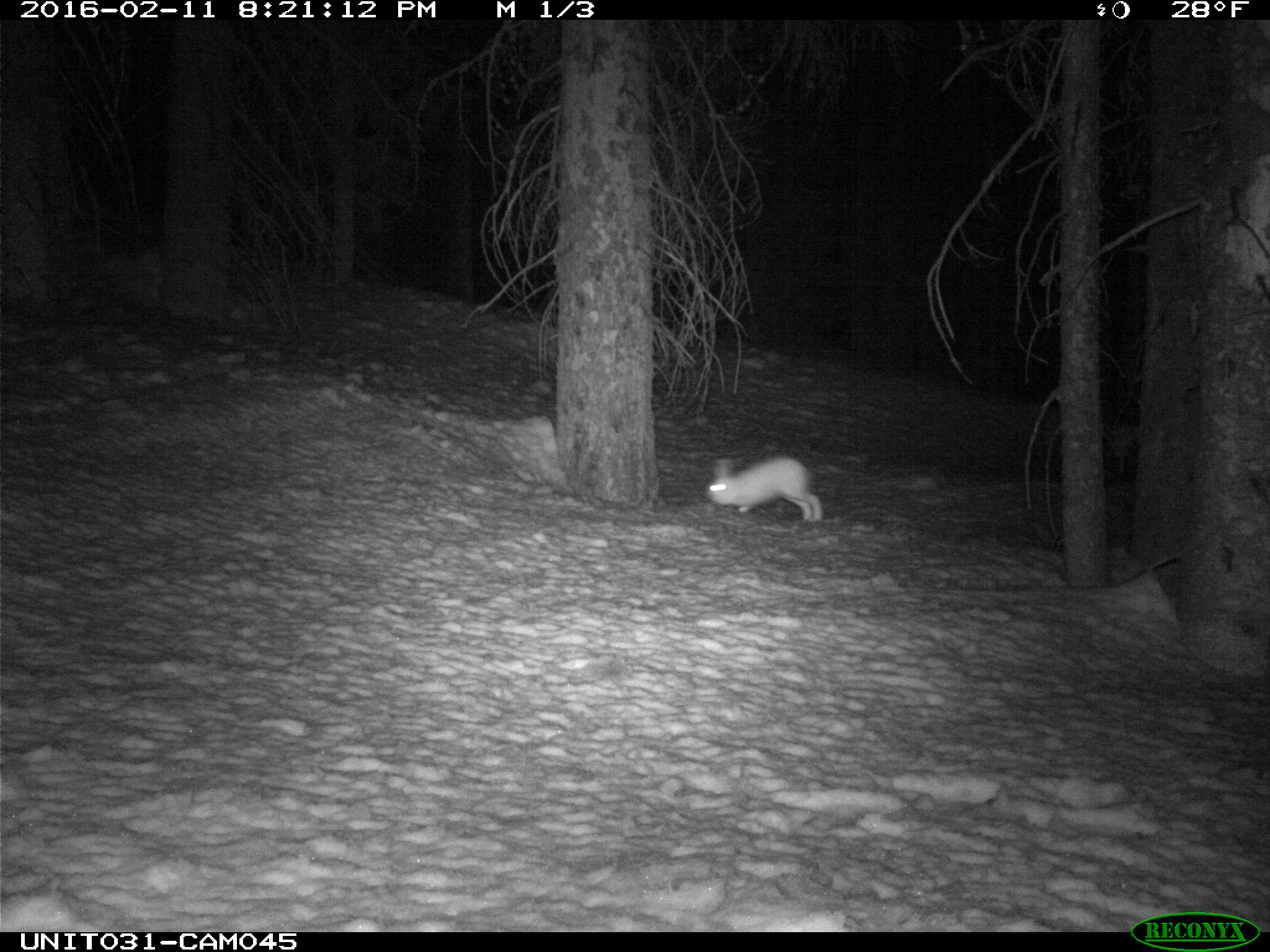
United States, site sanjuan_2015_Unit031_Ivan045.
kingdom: Animalia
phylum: Chordata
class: Mammalia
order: Lagomorpha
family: Leporidae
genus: Lepus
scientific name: Lepus americanus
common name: snowshoe hare